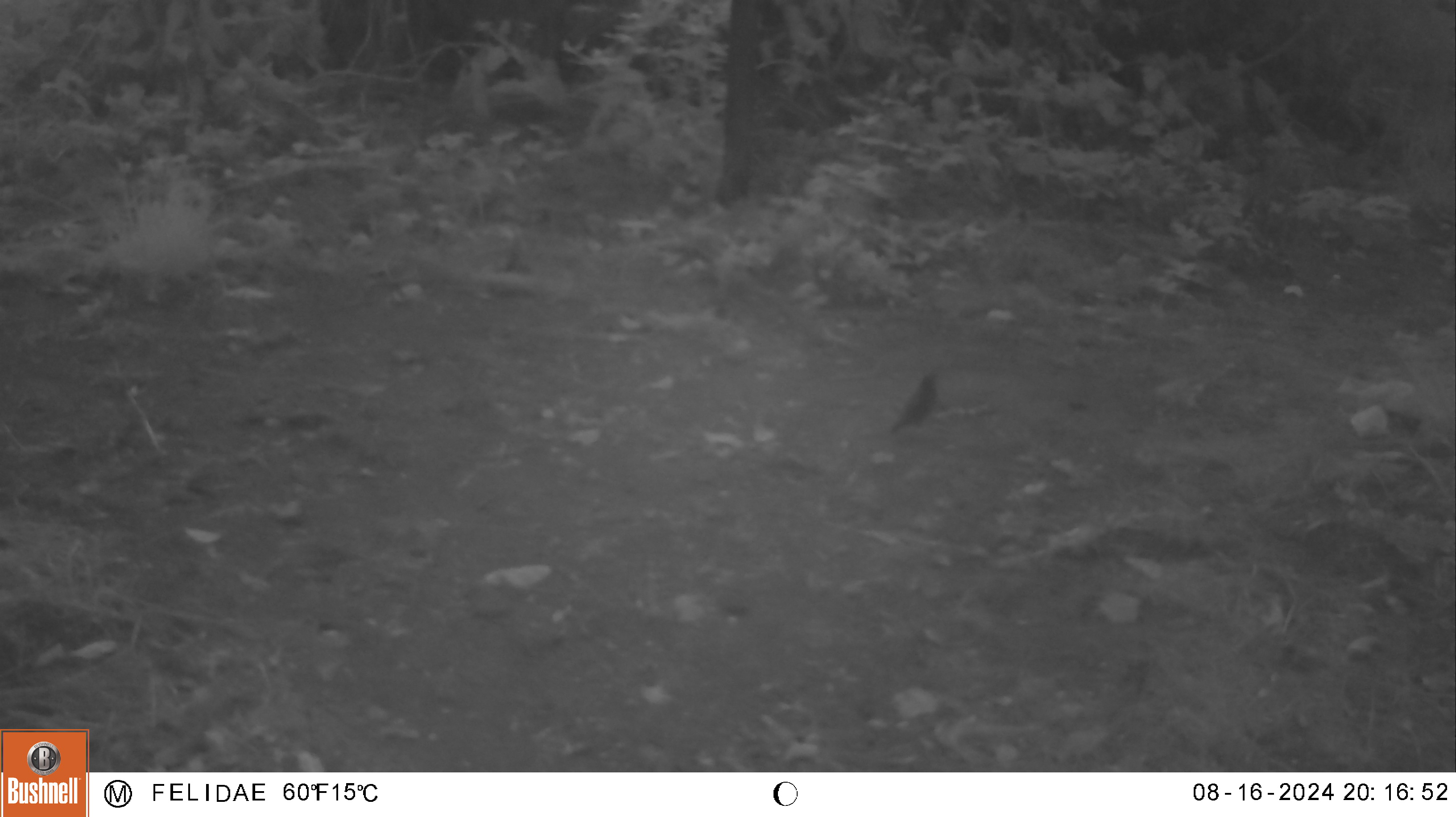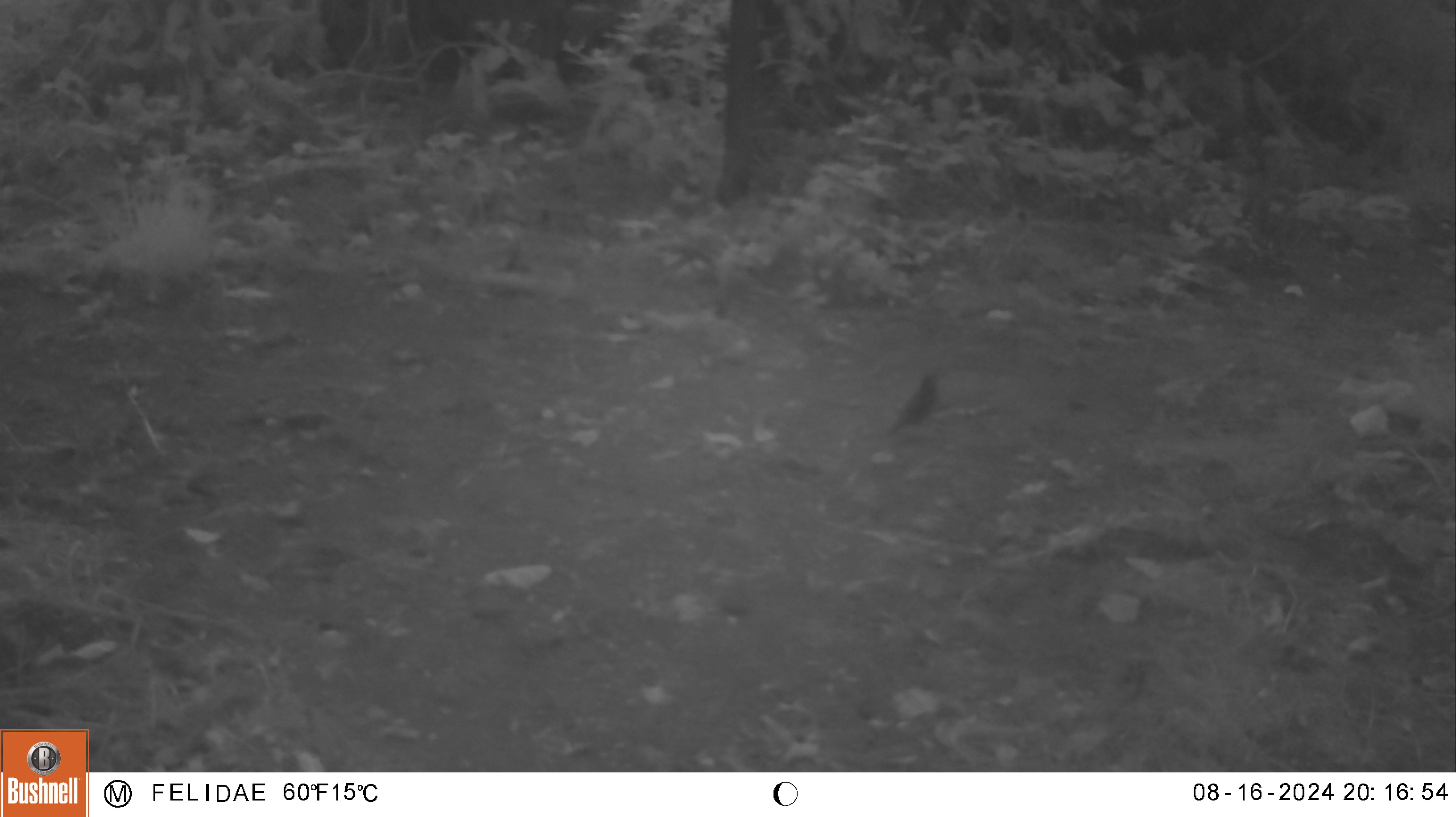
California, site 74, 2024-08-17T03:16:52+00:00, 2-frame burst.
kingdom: Animalia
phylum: Chordata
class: Aves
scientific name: Aves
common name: bird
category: unknown bird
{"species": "unknown bird (bird) (Aves)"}